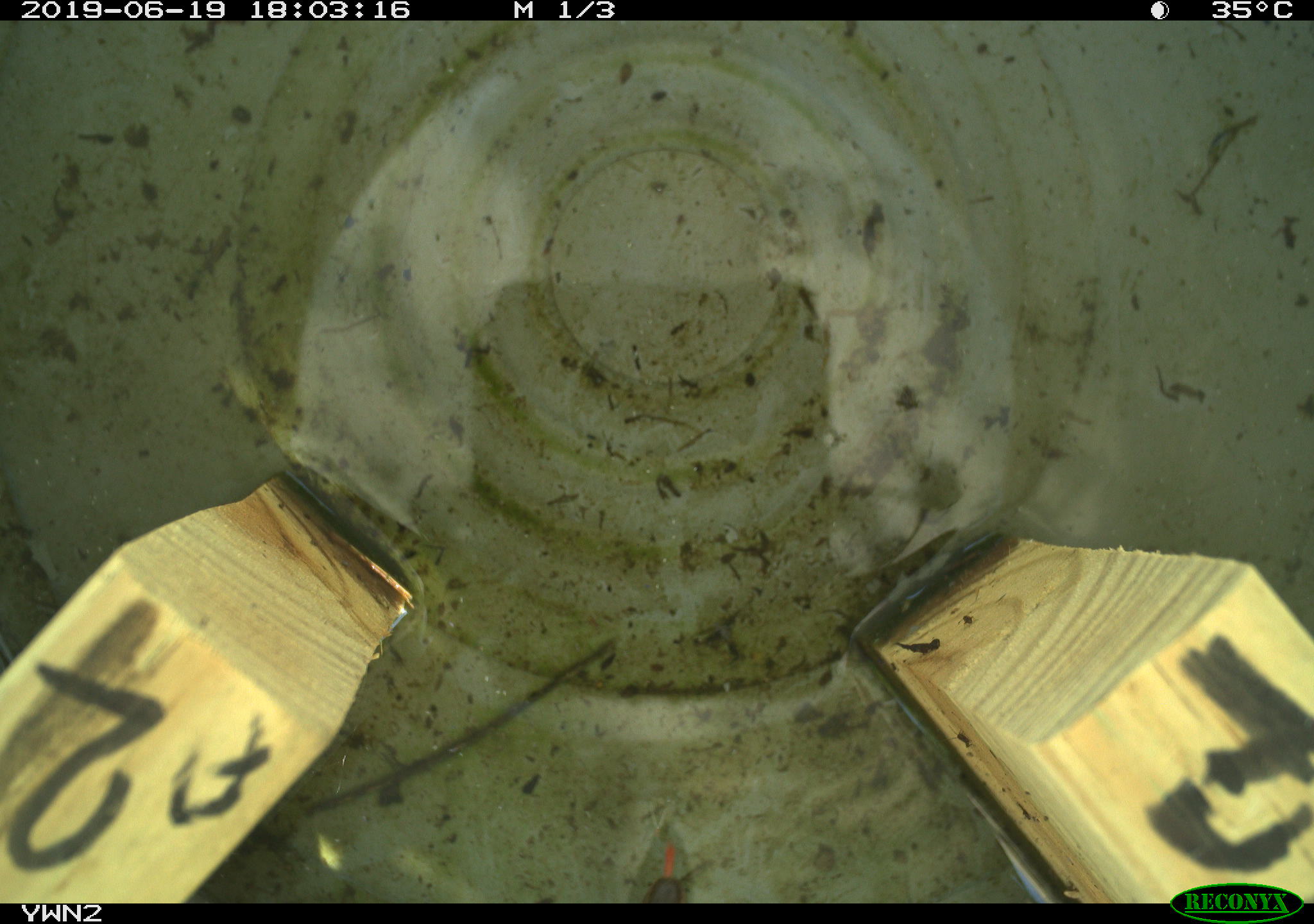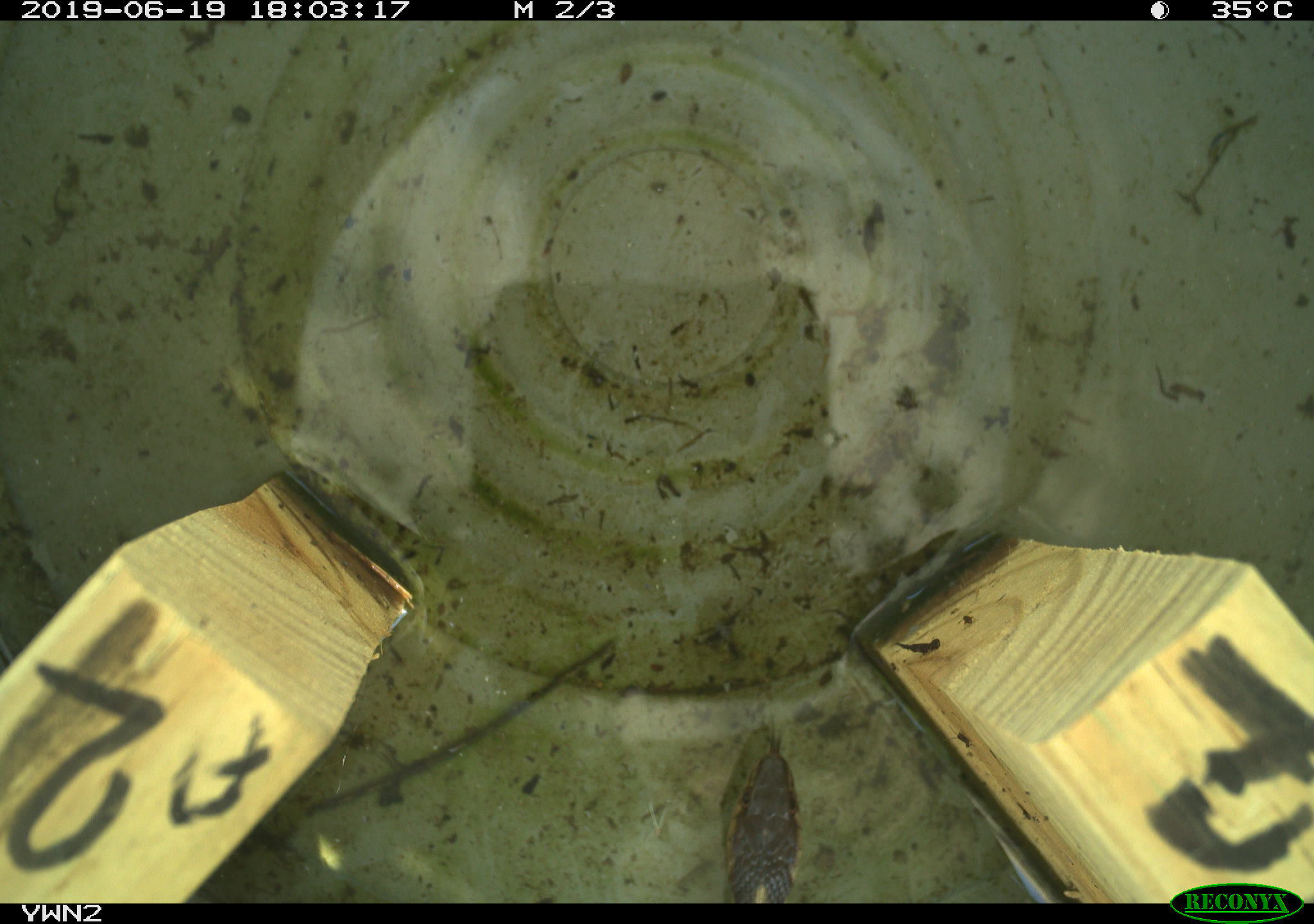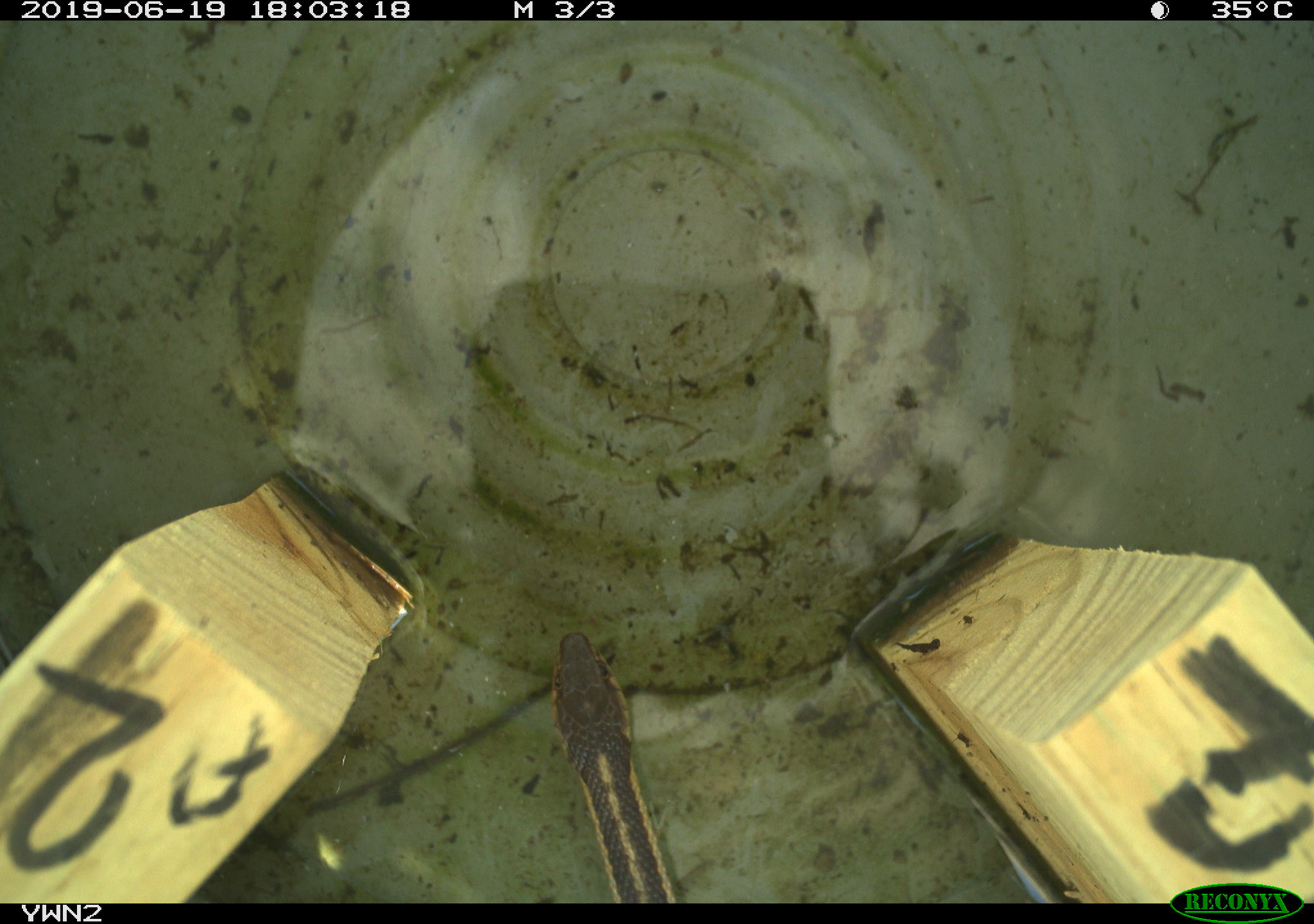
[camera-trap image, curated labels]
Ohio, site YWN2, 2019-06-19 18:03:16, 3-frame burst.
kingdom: Animalia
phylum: Chordata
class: Reptilia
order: Squamata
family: Colubridae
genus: Thamnophis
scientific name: Thamnophis sirtalis sirtalis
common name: eastern gartersnake